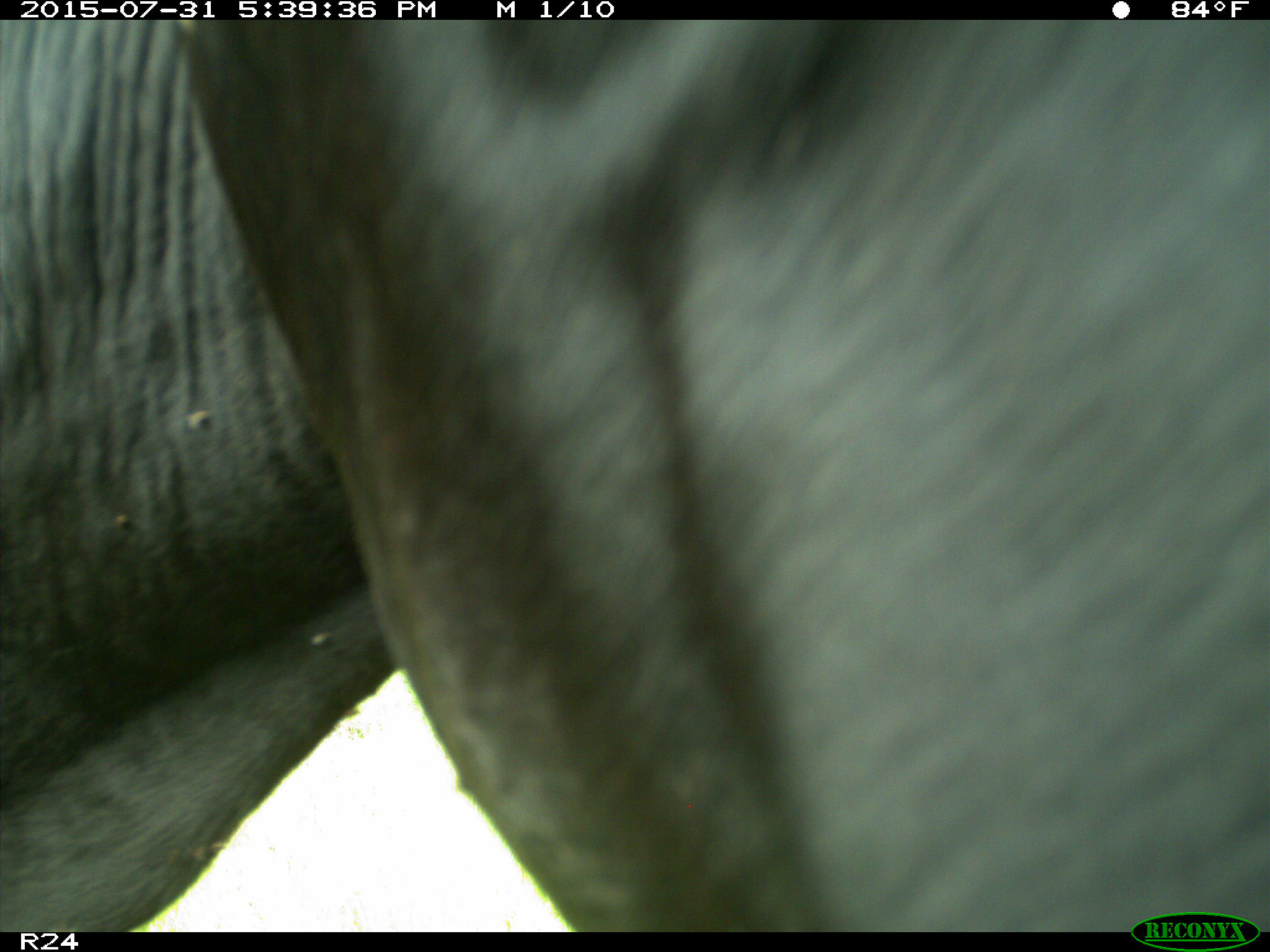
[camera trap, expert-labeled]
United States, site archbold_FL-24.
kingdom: Animalia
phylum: Chordata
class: Mammalia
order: Artiodactyla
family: Bovidae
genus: Bos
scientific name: Bos taurus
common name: domestic cow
Bos taurus (domestic cow).